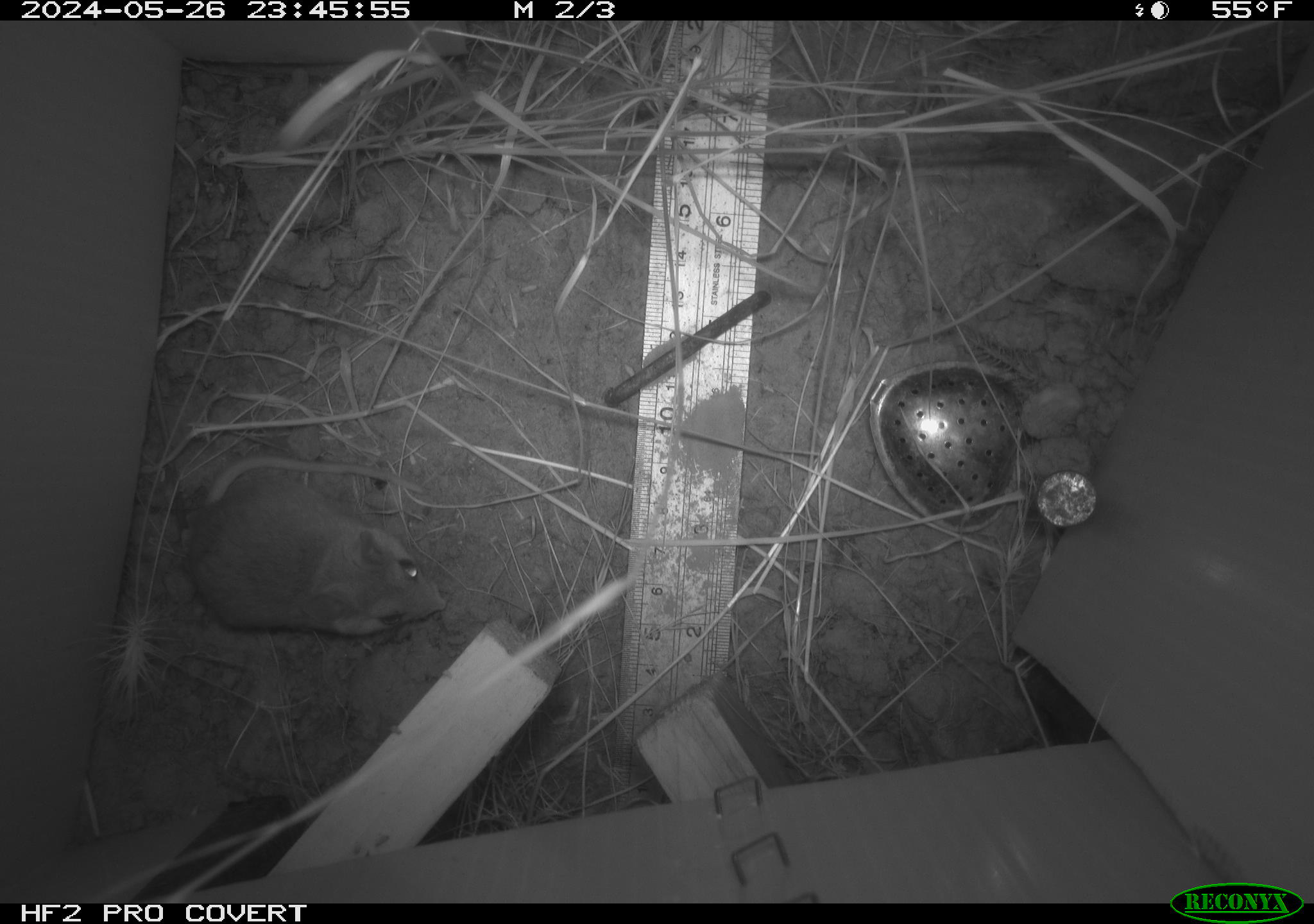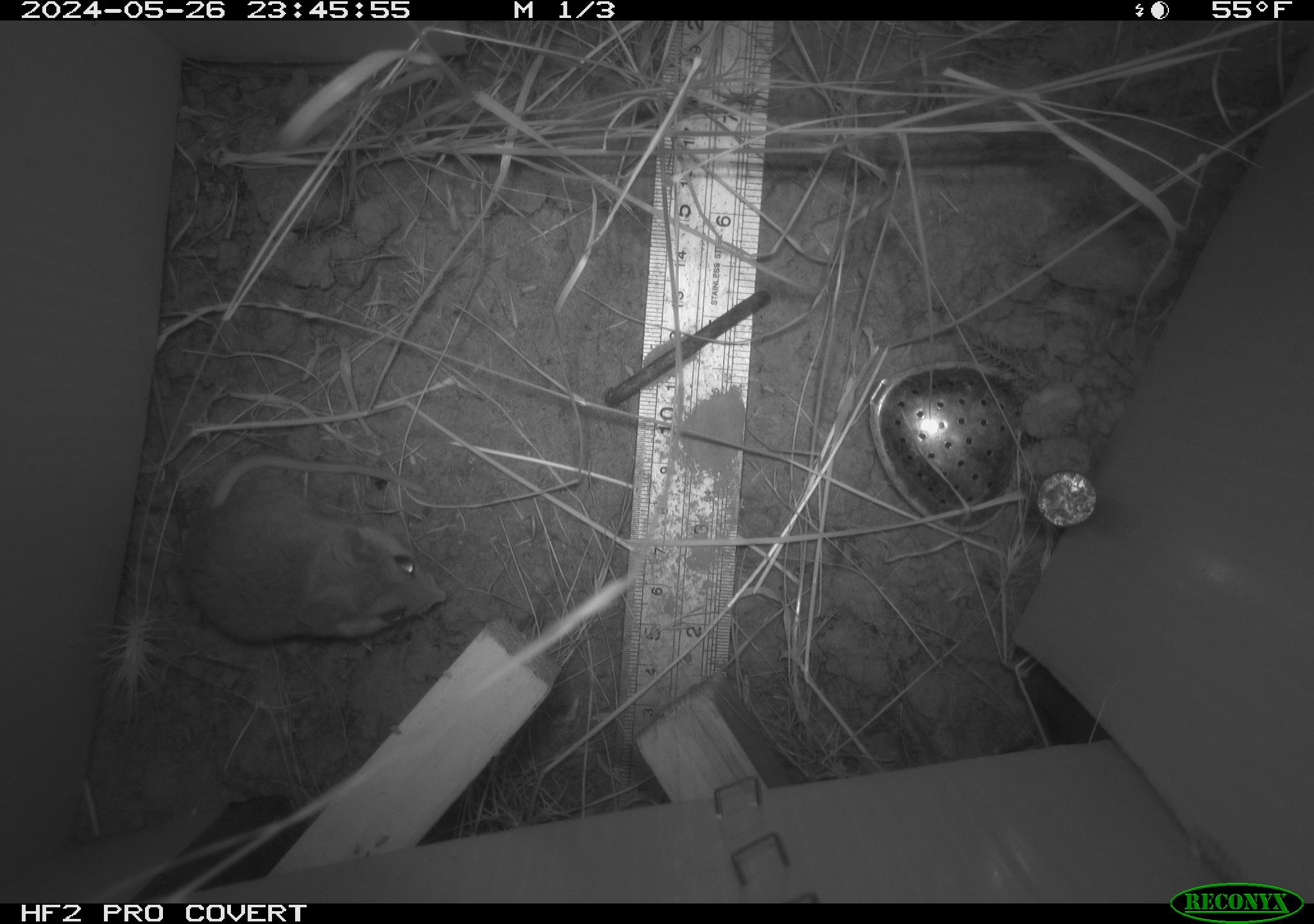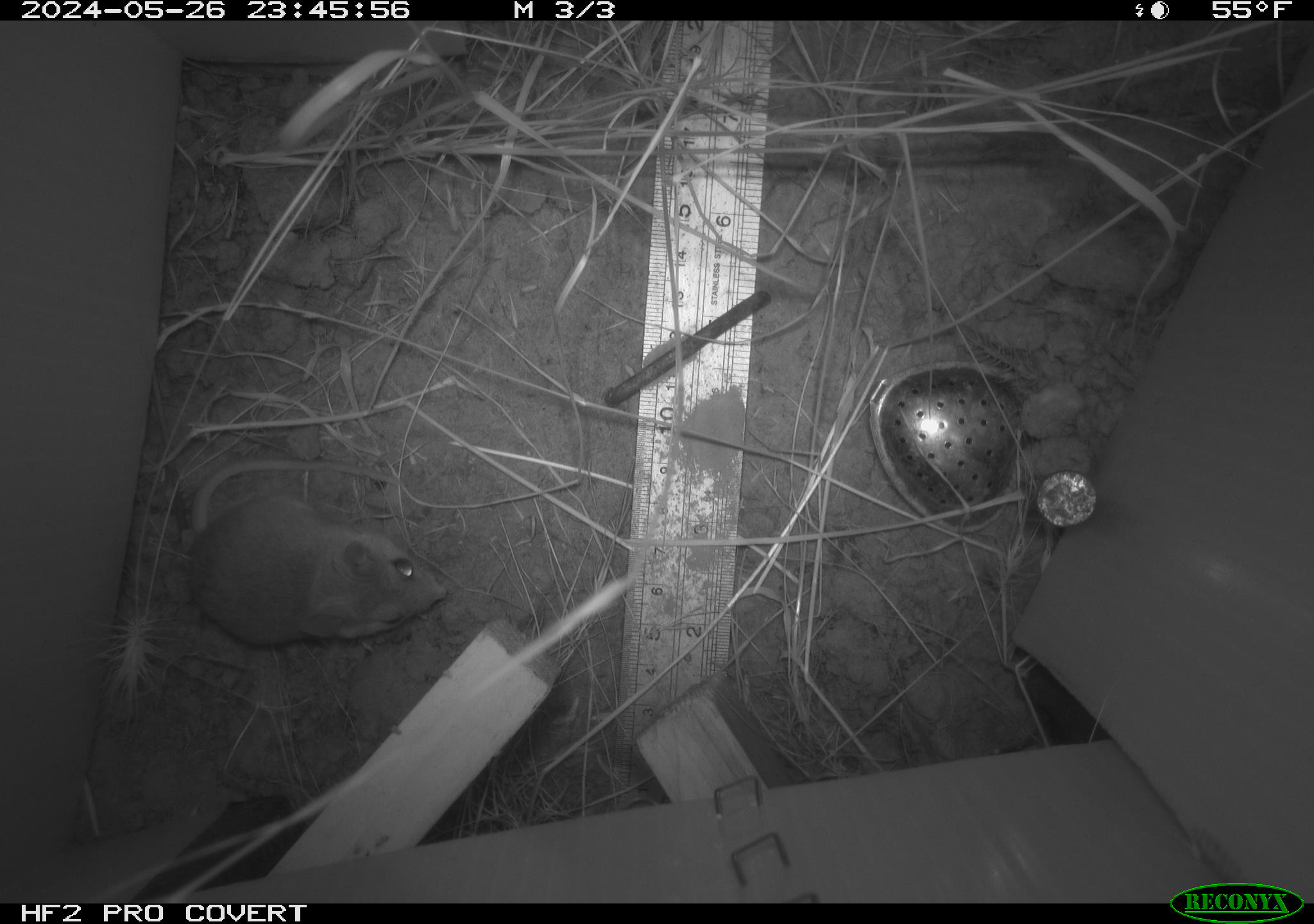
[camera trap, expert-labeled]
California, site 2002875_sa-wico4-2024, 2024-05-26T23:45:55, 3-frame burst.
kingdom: Animalia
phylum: Chordata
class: Mammalia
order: Rodentia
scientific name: Rodentia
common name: rodent